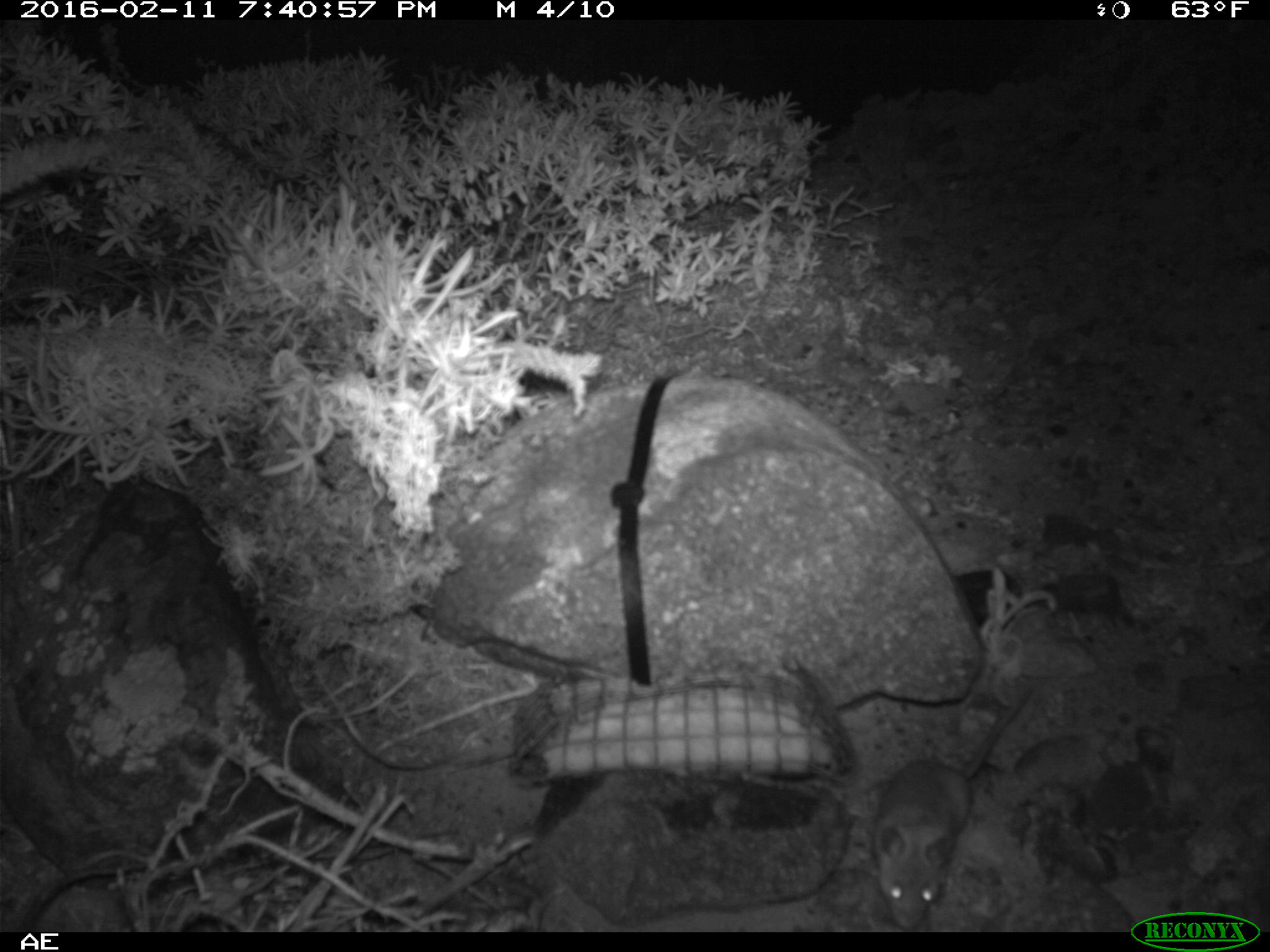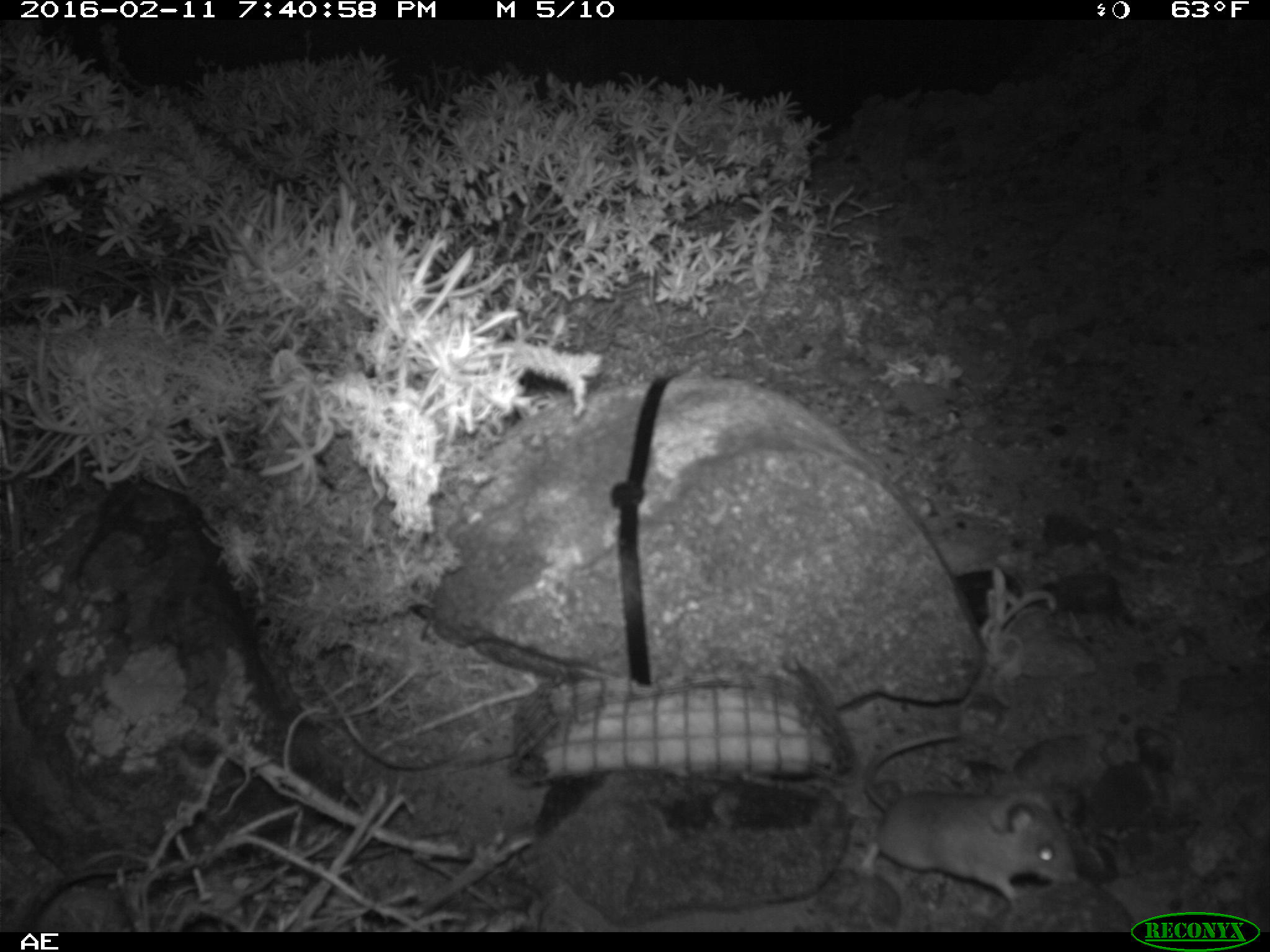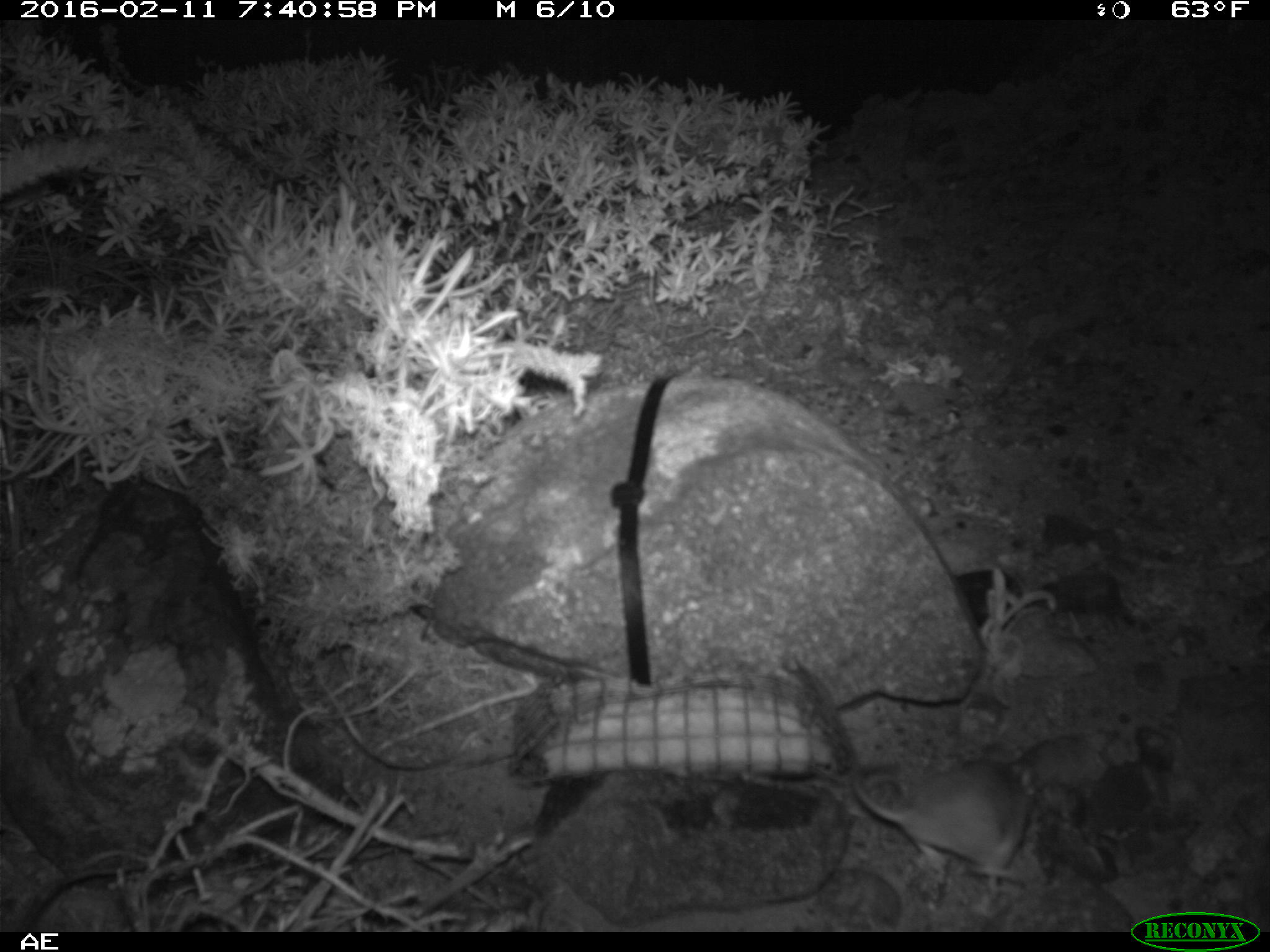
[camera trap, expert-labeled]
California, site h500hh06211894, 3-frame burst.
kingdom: Animalia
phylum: Chordata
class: Mammalia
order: Rodentia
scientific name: Rodentia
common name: rodent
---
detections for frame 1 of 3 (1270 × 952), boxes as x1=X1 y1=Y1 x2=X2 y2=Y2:
rodent: x1=871 y1=688 x2=1032 y2=928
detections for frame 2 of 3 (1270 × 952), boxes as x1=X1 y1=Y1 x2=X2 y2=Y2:
rodent: x1=852 y1=731 x2=1080 y2=918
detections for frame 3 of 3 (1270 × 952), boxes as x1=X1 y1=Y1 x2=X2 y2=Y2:
rodent: x1=848 y1=759 x2=1037 y2=900